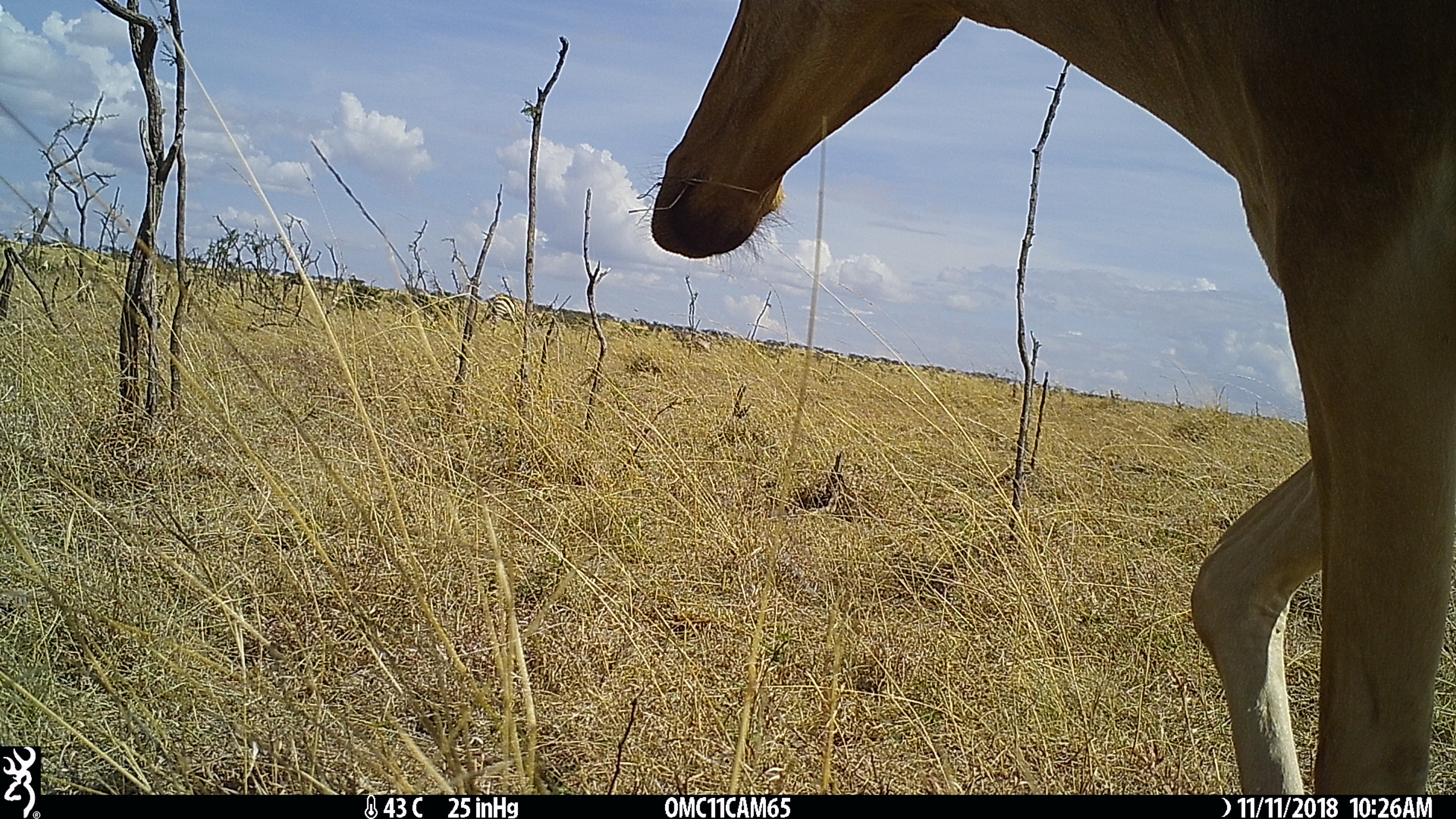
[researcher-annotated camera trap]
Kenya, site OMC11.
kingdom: Animalia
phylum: Chordata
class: Mammalia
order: Artiodactyla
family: Bovidae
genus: Alcelaphus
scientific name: Alcelaphus buselaphus cokii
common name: coke's hartebeest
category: hartebeest cokes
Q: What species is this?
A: Hartebeest cokes (coke's hartebeest) (Alcelaphus buselaphus cokii).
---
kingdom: Animalia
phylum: Chordata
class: Mammalia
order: Perissodactyla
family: Equidae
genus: Equus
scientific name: Equus quagga burchellii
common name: burchell's zebra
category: zebra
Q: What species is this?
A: Zebra (burchell's zebra) (Equus quagga burchellii).